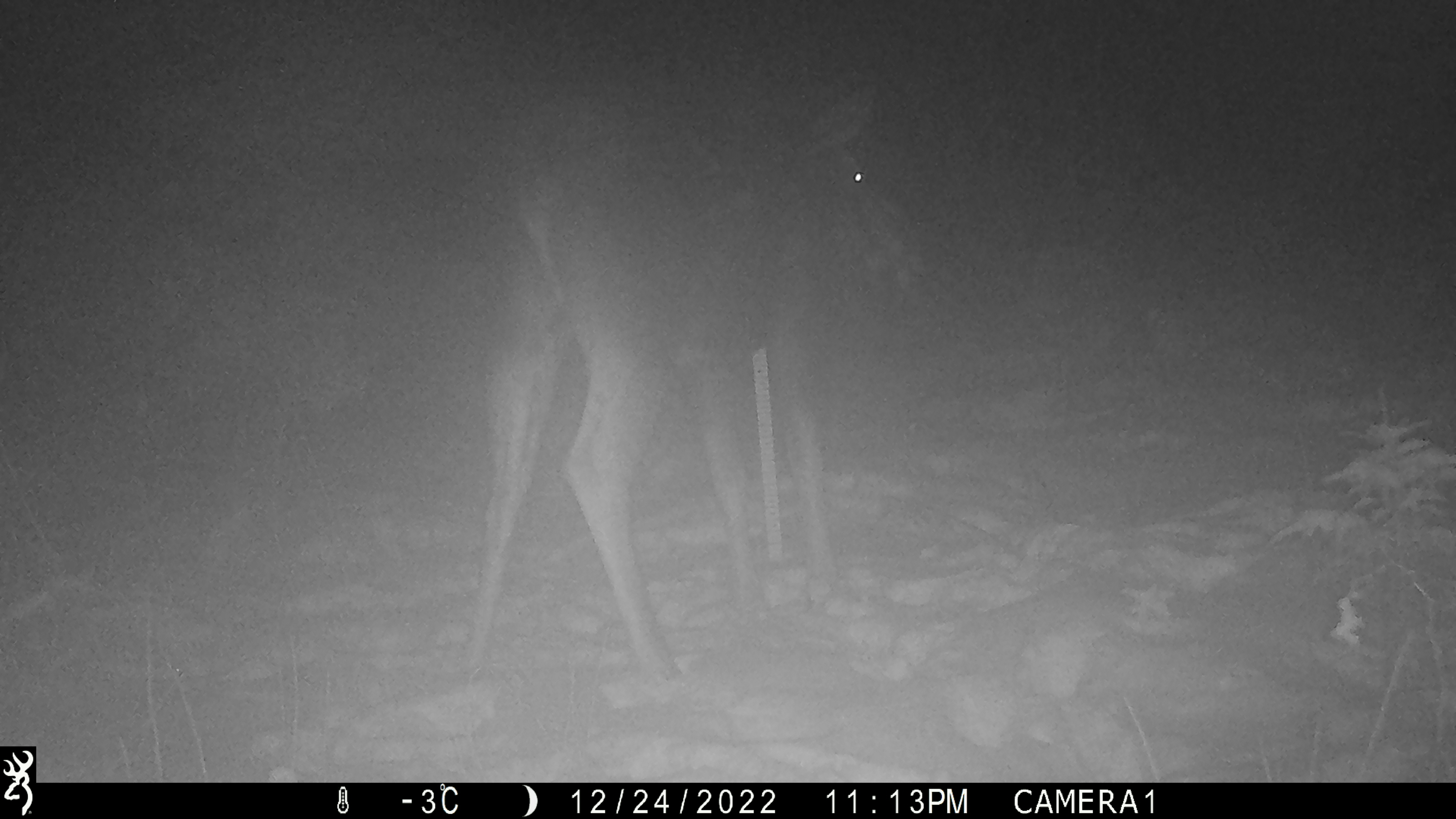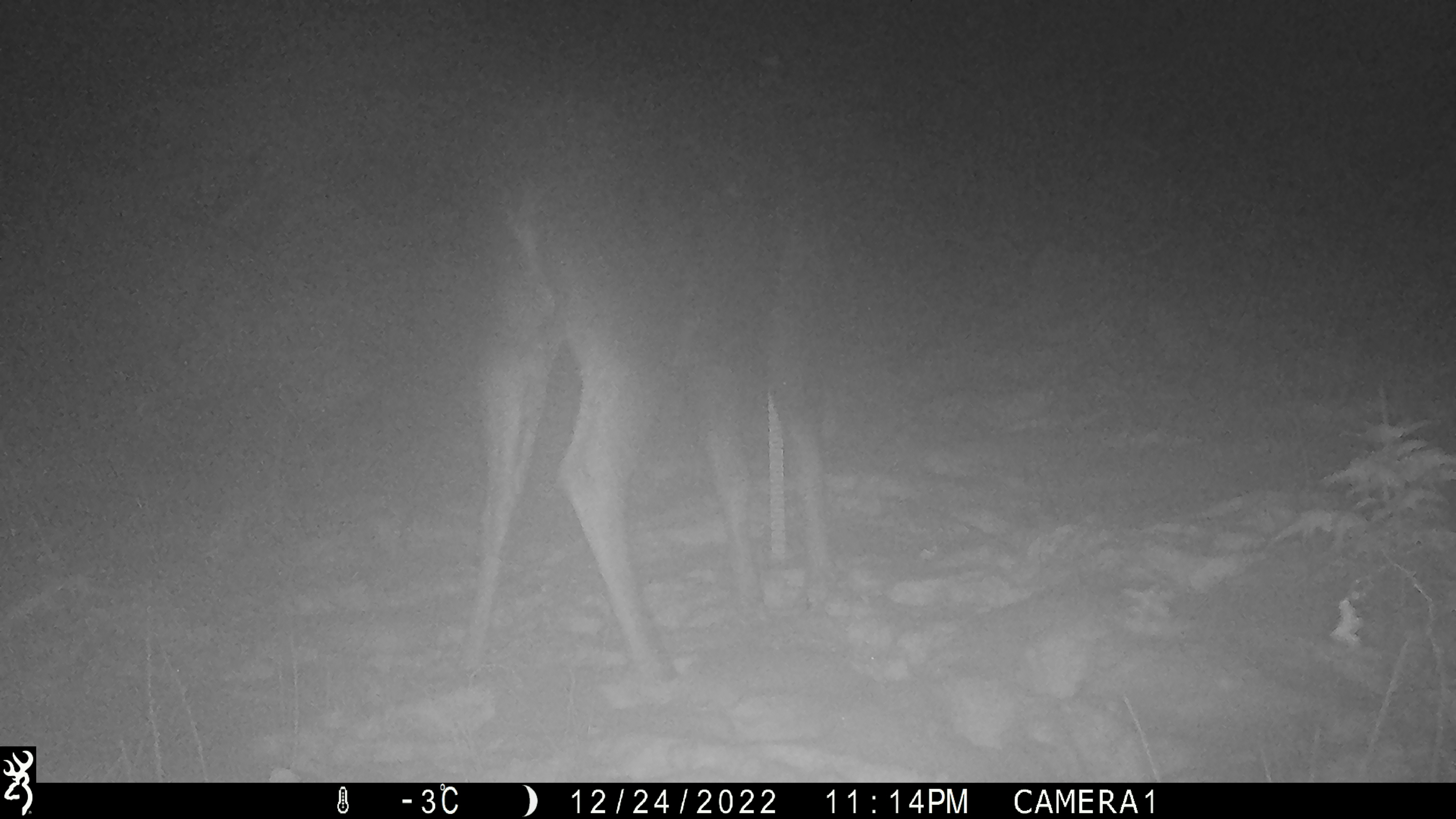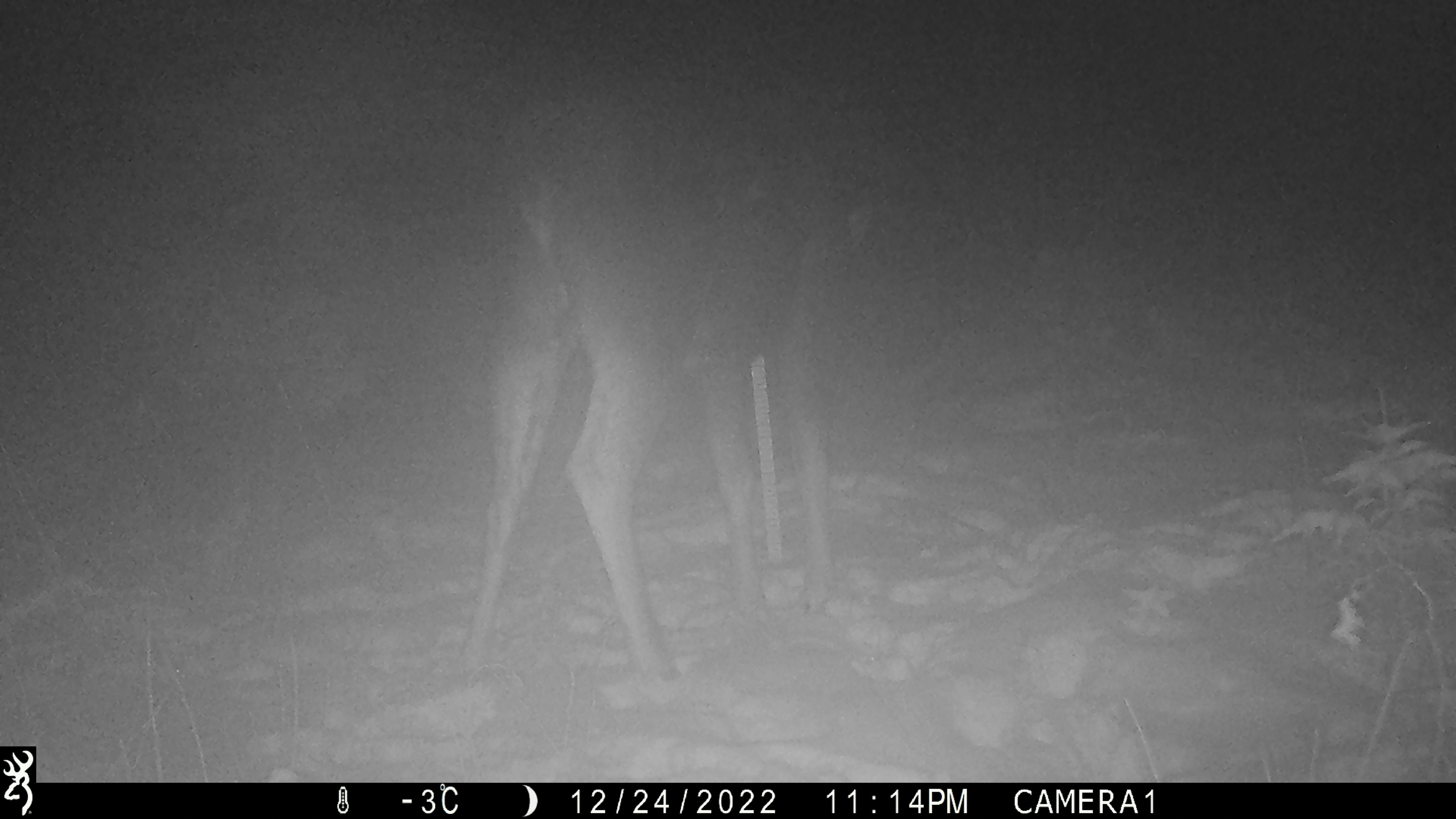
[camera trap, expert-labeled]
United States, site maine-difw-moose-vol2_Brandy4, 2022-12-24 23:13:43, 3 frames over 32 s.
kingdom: Animalia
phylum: Chordata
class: Mammalia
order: Artiodactyla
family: Cervidae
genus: Alces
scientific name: Alces alces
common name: moose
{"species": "moose (Alces alces)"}